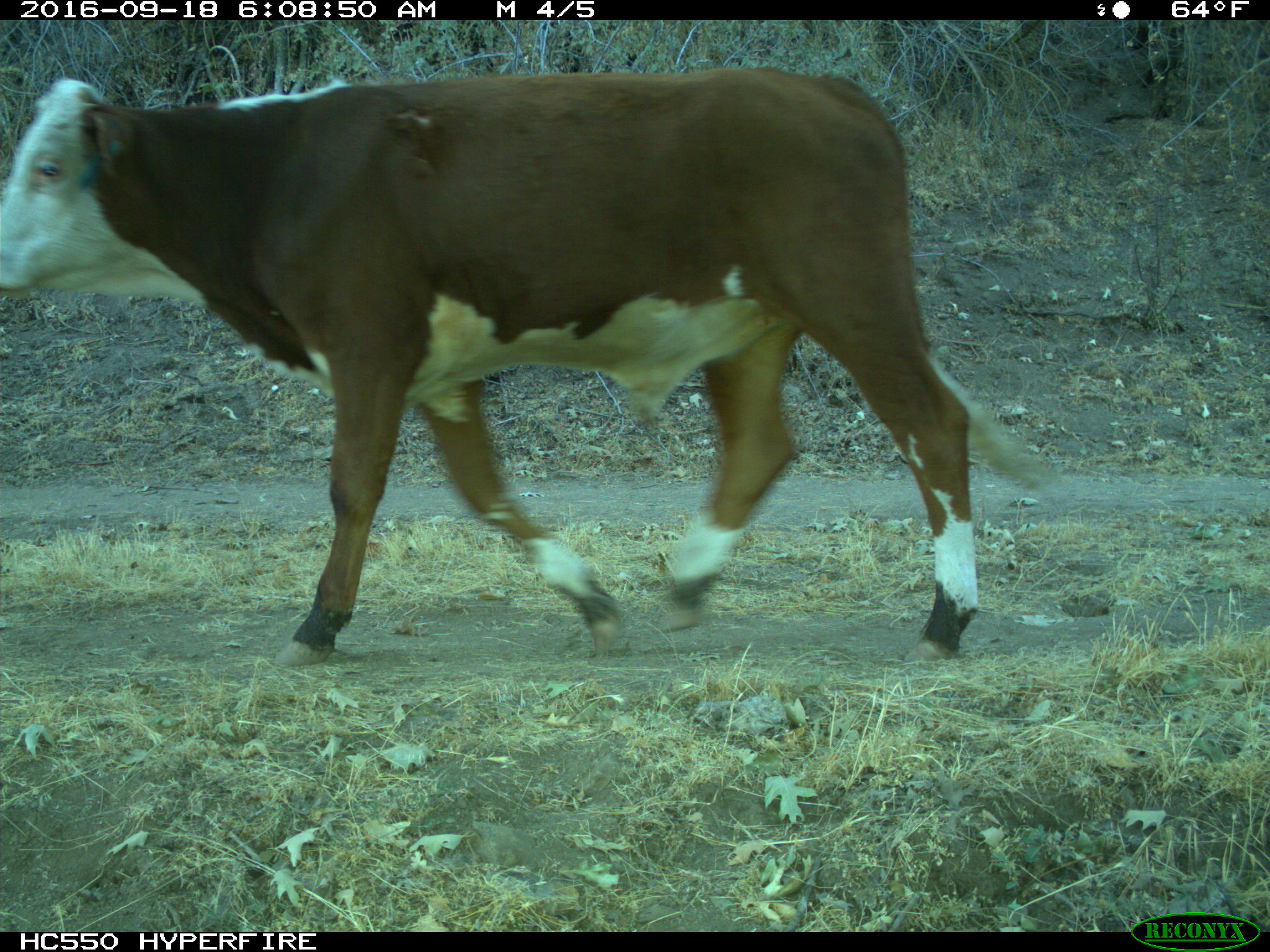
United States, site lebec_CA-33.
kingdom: Animalia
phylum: Chordata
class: Mammalia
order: Artiodactyla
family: Bovidae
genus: Bos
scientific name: Bos taurus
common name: domestic cow